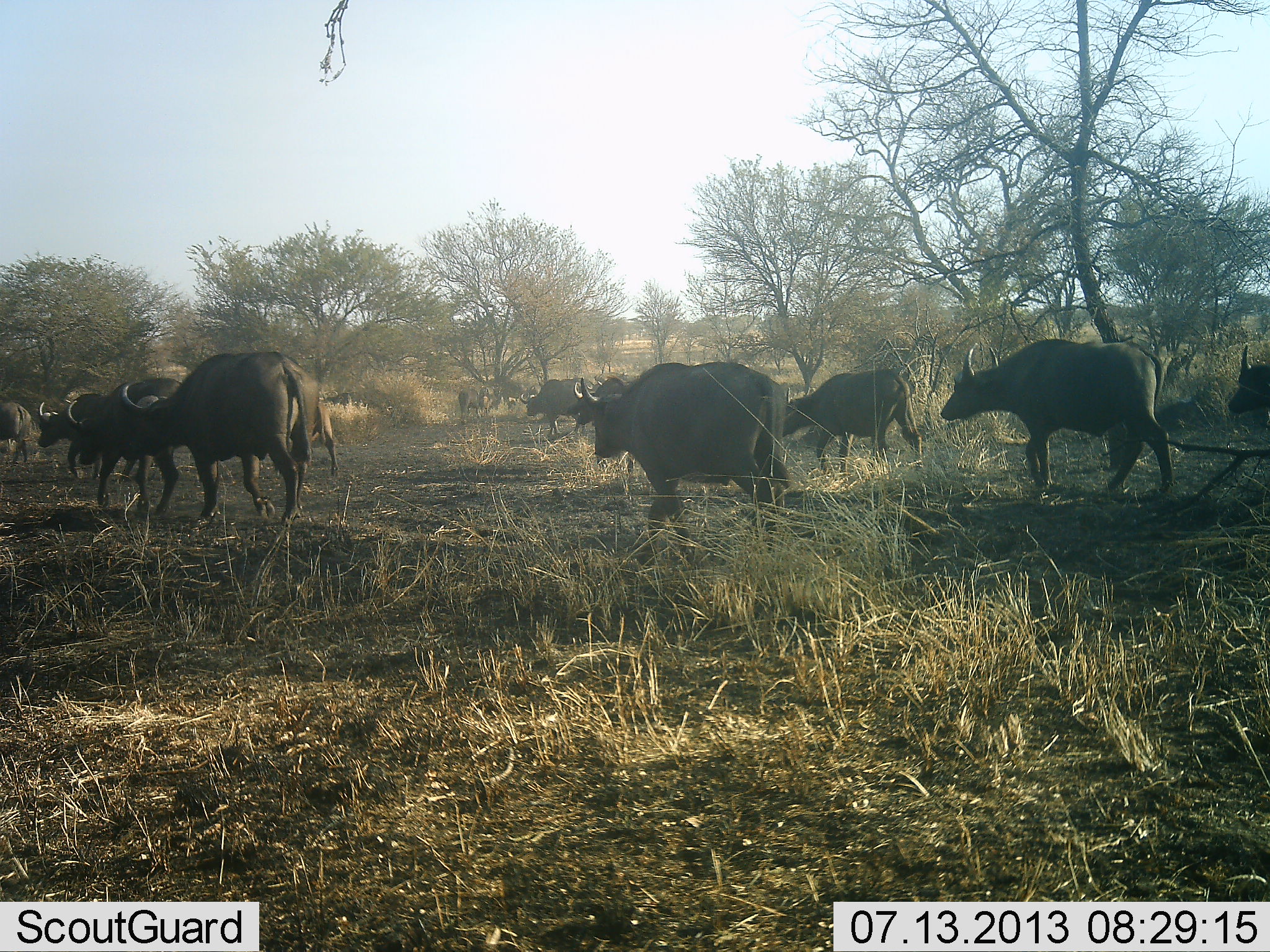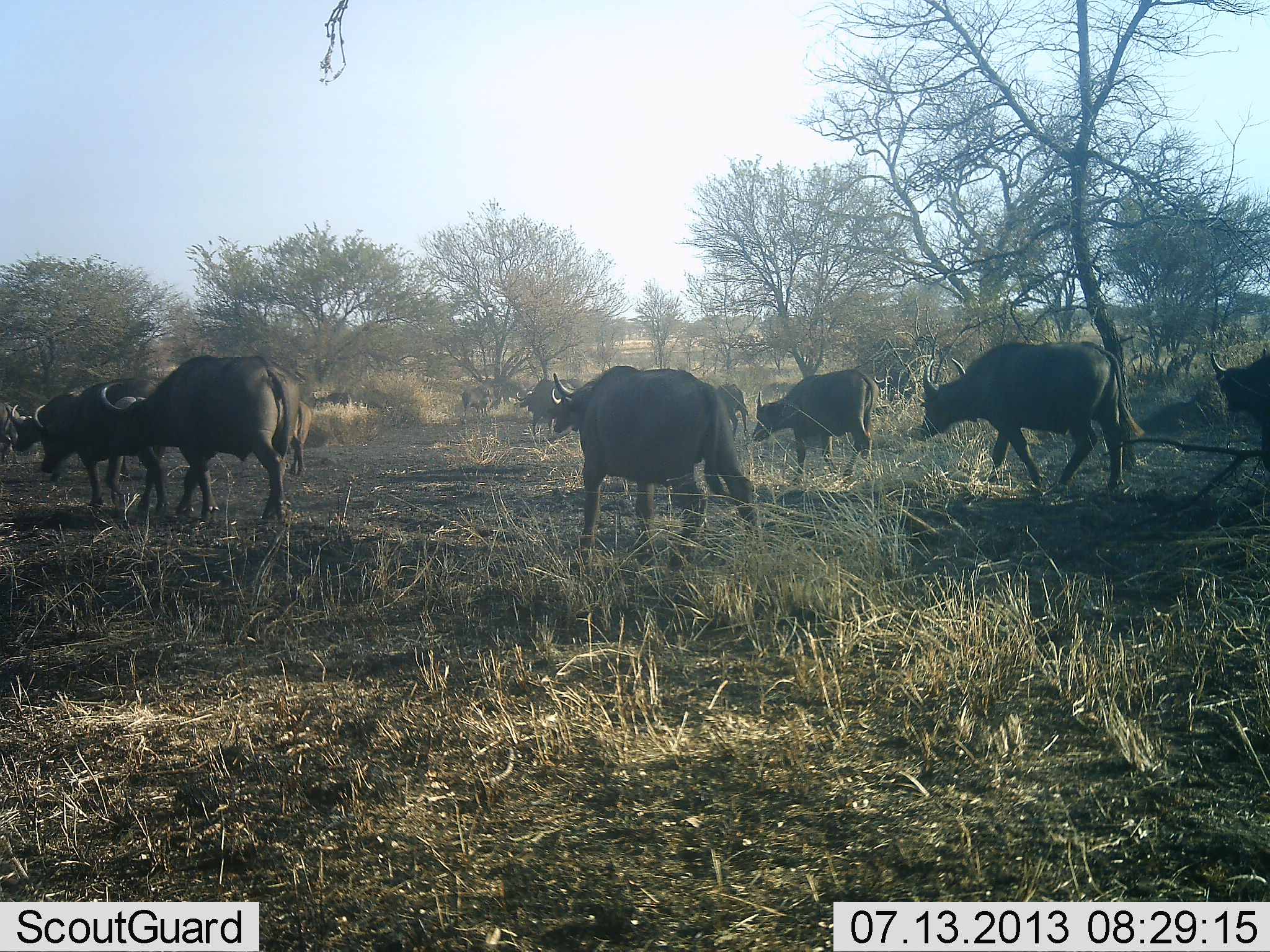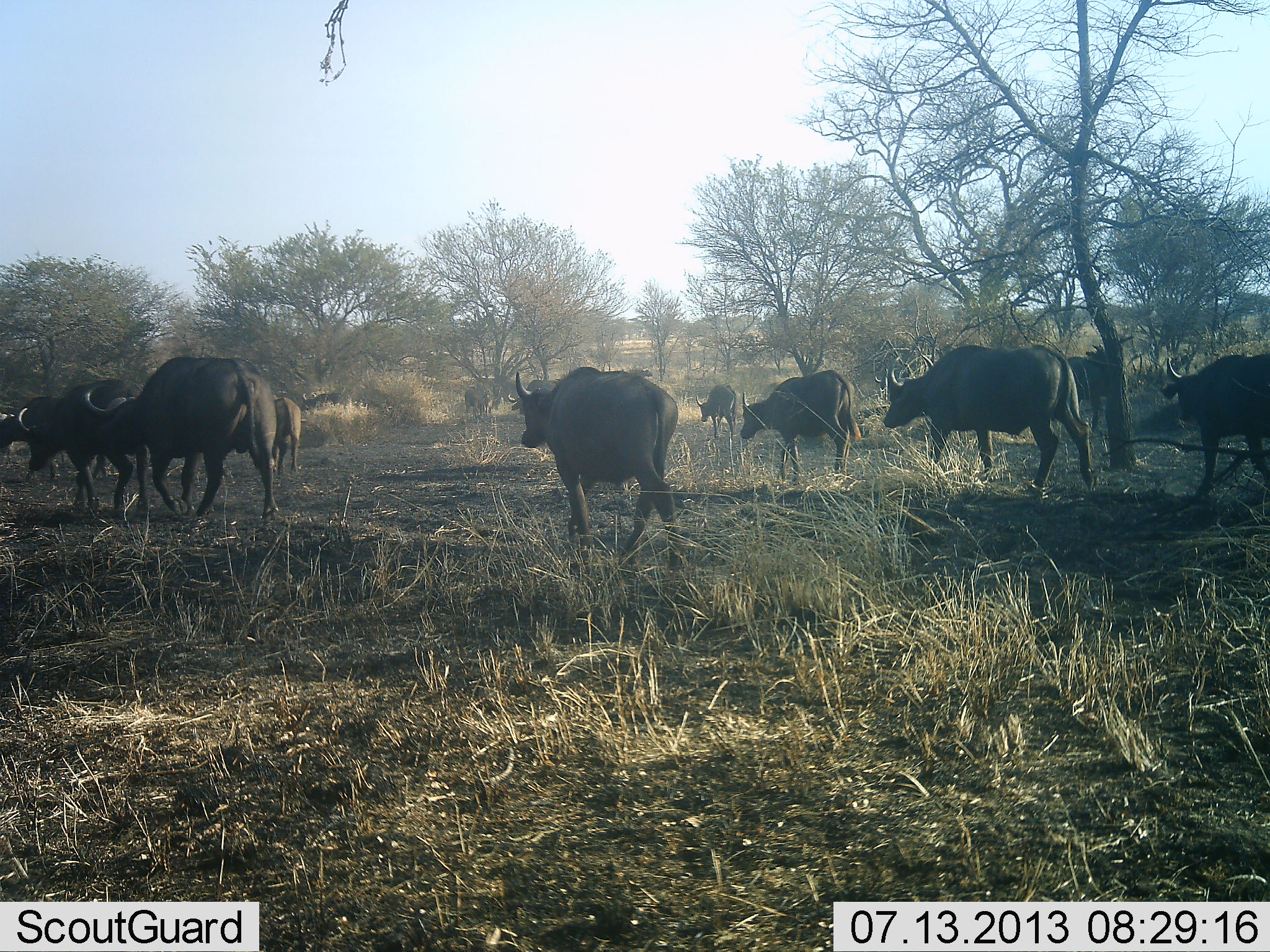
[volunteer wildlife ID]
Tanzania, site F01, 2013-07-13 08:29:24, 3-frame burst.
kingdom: Animalia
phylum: Chordata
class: Mammalia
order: Artiodactyla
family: Bovidae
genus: Syncerus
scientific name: Syncerus caffer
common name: cape buffalo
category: buffalo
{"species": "buffalo (cape buffalo) (Syncerus caffer)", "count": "10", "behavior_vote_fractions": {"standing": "12%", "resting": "0%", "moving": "100%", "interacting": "6%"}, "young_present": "6%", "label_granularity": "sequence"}